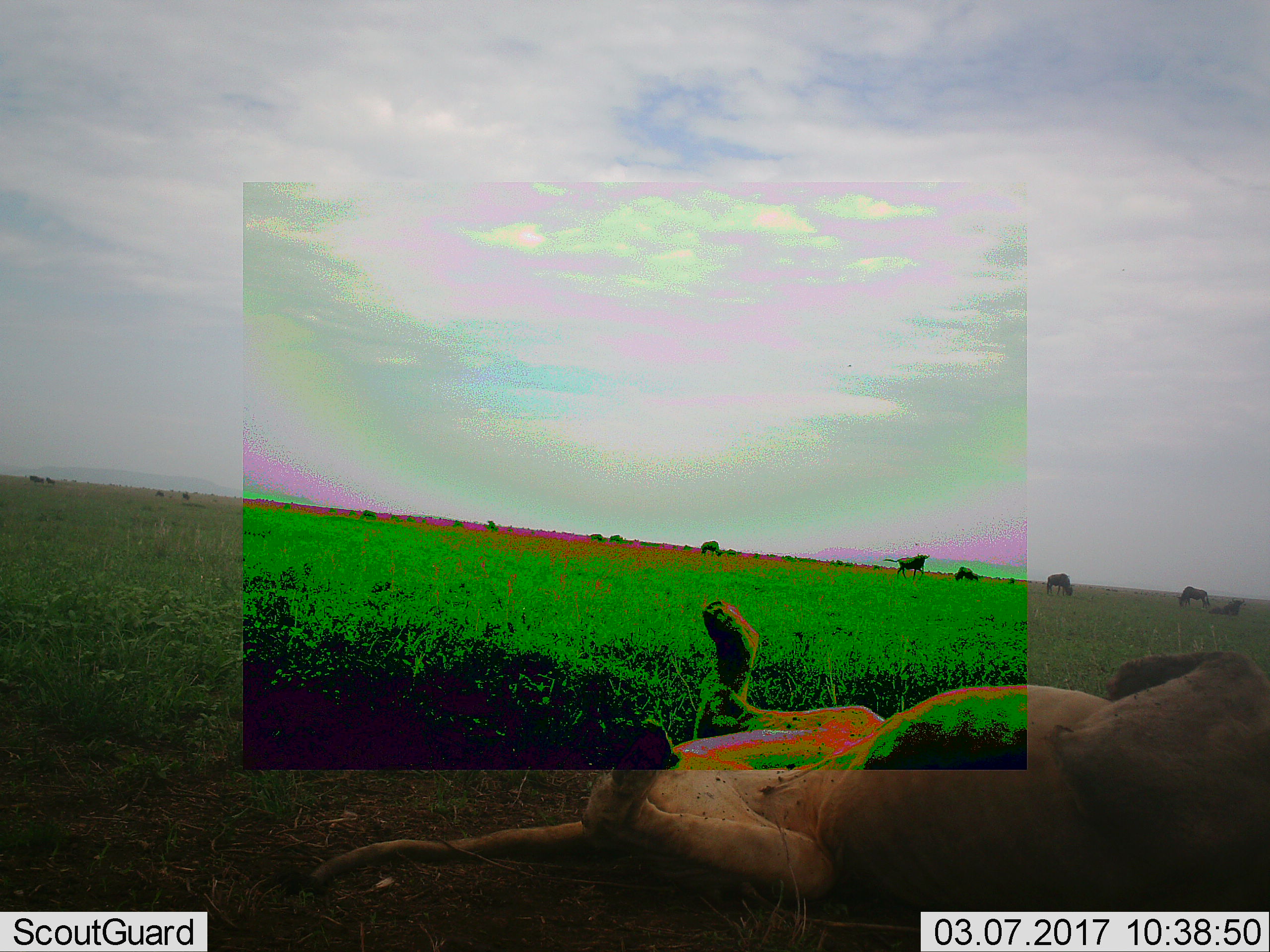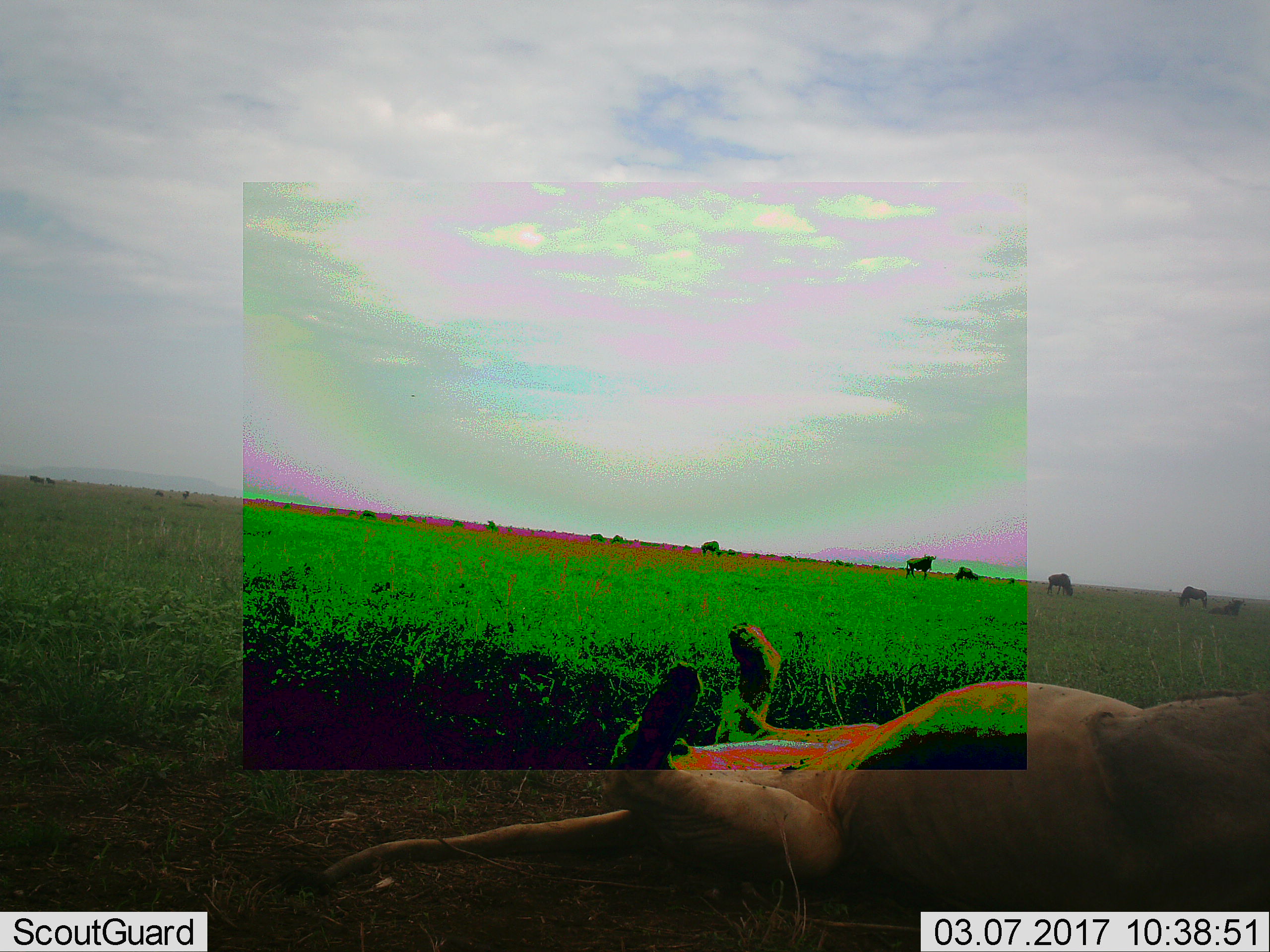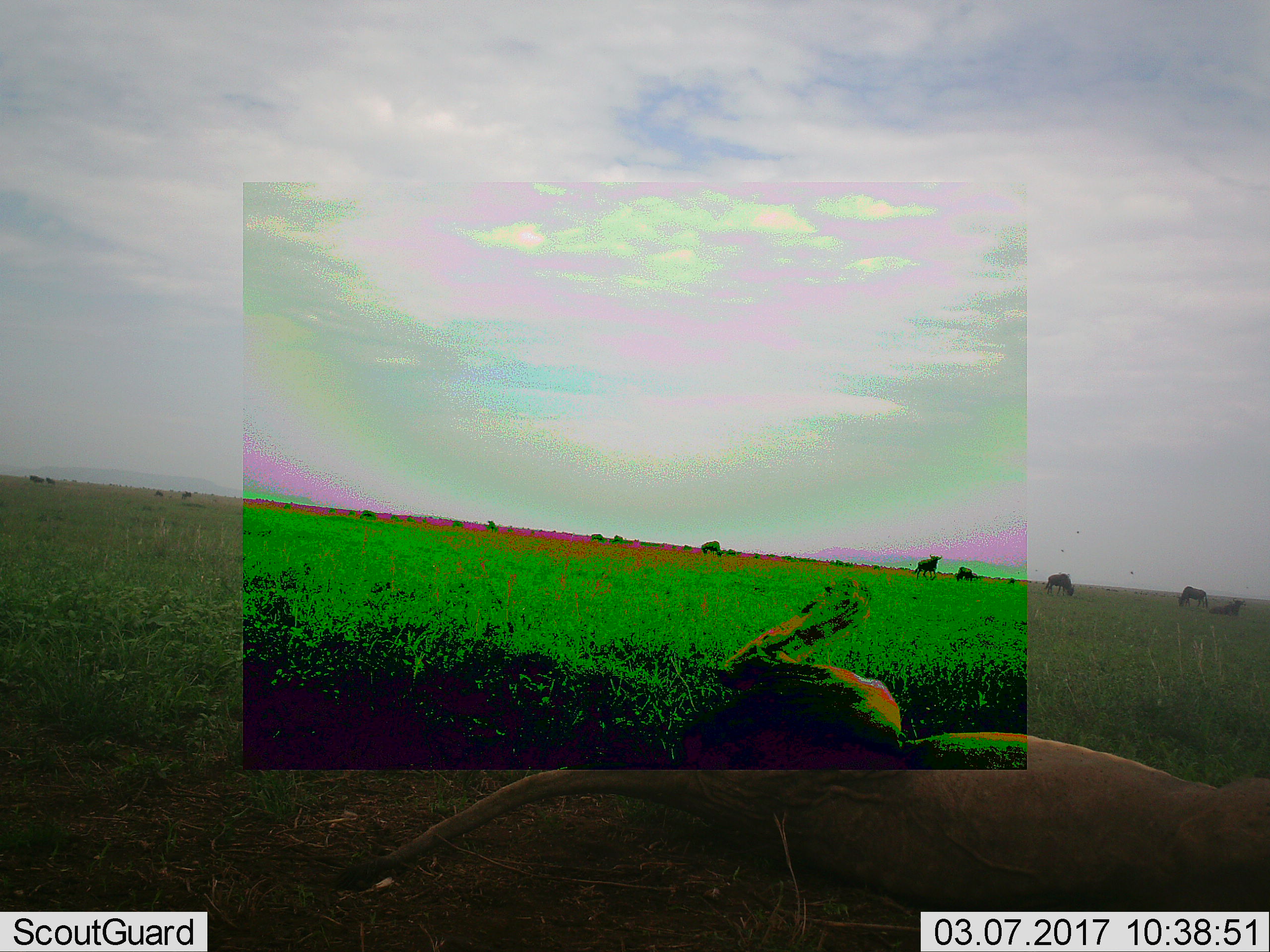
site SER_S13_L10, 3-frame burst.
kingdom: Animalia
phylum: Chordata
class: Mammalia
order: Carnivora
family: Felidae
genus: Panthera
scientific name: Panthera leo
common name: lion female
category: lionfemale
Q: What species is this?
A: Lionfemale (lion female) (Panthera leo).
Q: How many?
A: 1.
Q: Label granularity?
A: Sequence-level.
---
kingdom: Animalia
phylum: Chordata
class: Mammalia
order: Artiodactyla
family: Bovidae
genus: Connochaetes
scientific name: Connochaetes taurinus taurinus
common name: blue wildebeest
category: wildebeestblue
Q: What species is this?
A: Wildebeestblue (blue wildebeest) (Connochaetes taurinus taurinus).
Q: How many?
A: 11-50.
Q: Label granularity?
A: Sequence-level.